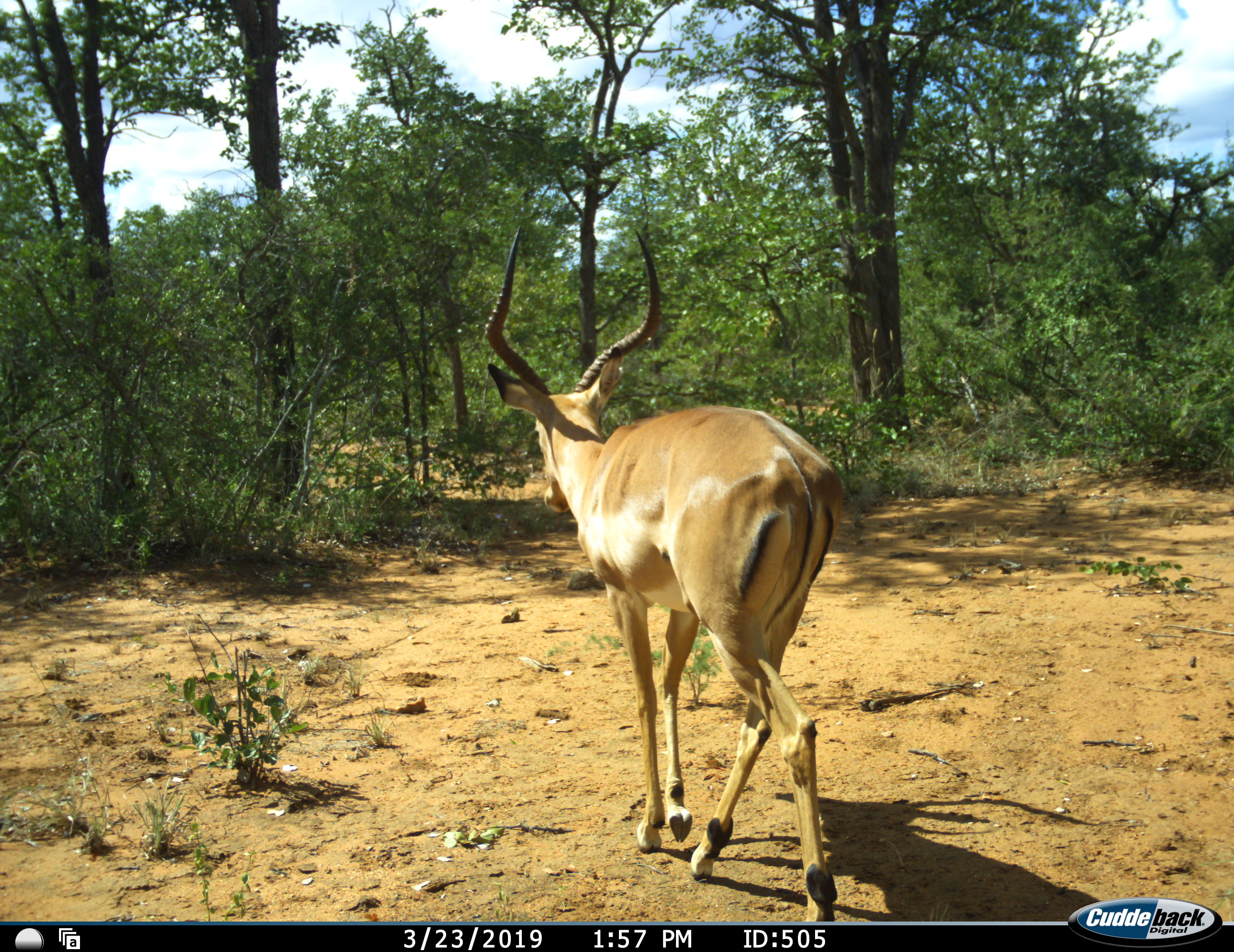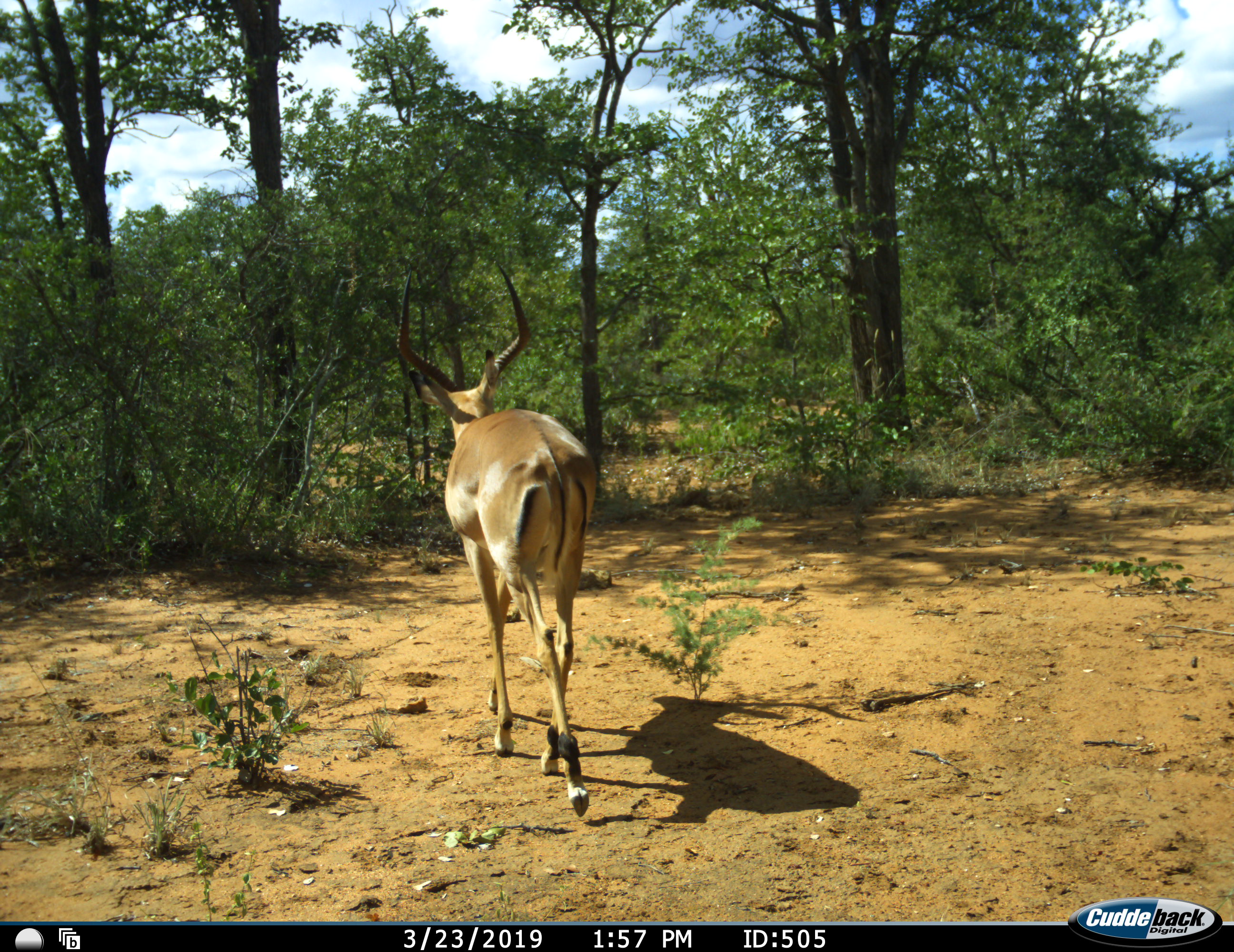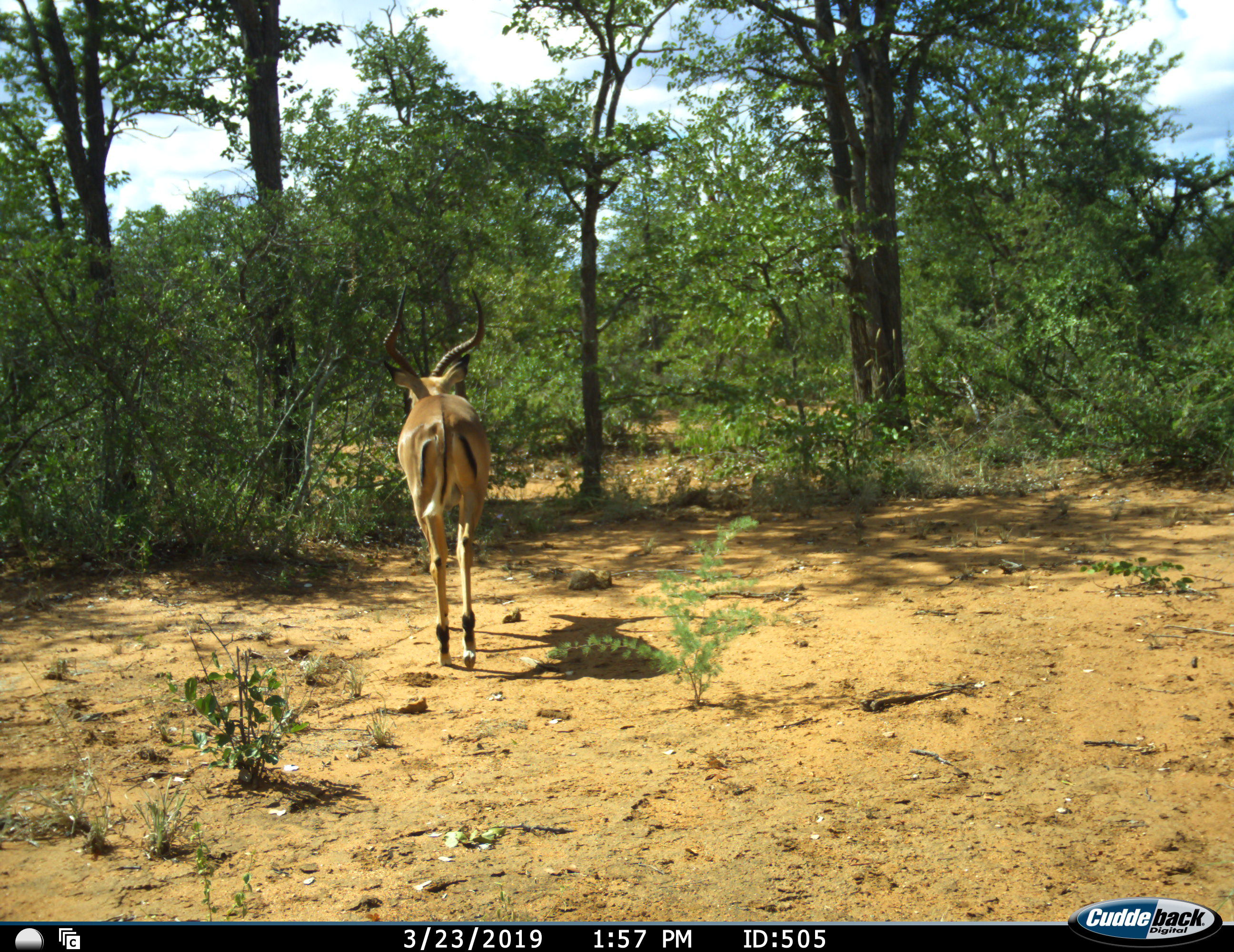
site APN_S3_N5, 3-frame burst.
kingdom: Animalia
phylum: Chordata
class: Mammalia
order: Artiodactyla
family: Bovidae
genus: Aepyceros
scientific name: Aepyceros melampus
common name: impala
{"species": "impala (Aepyceros melampus)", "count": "1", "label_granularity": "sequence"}